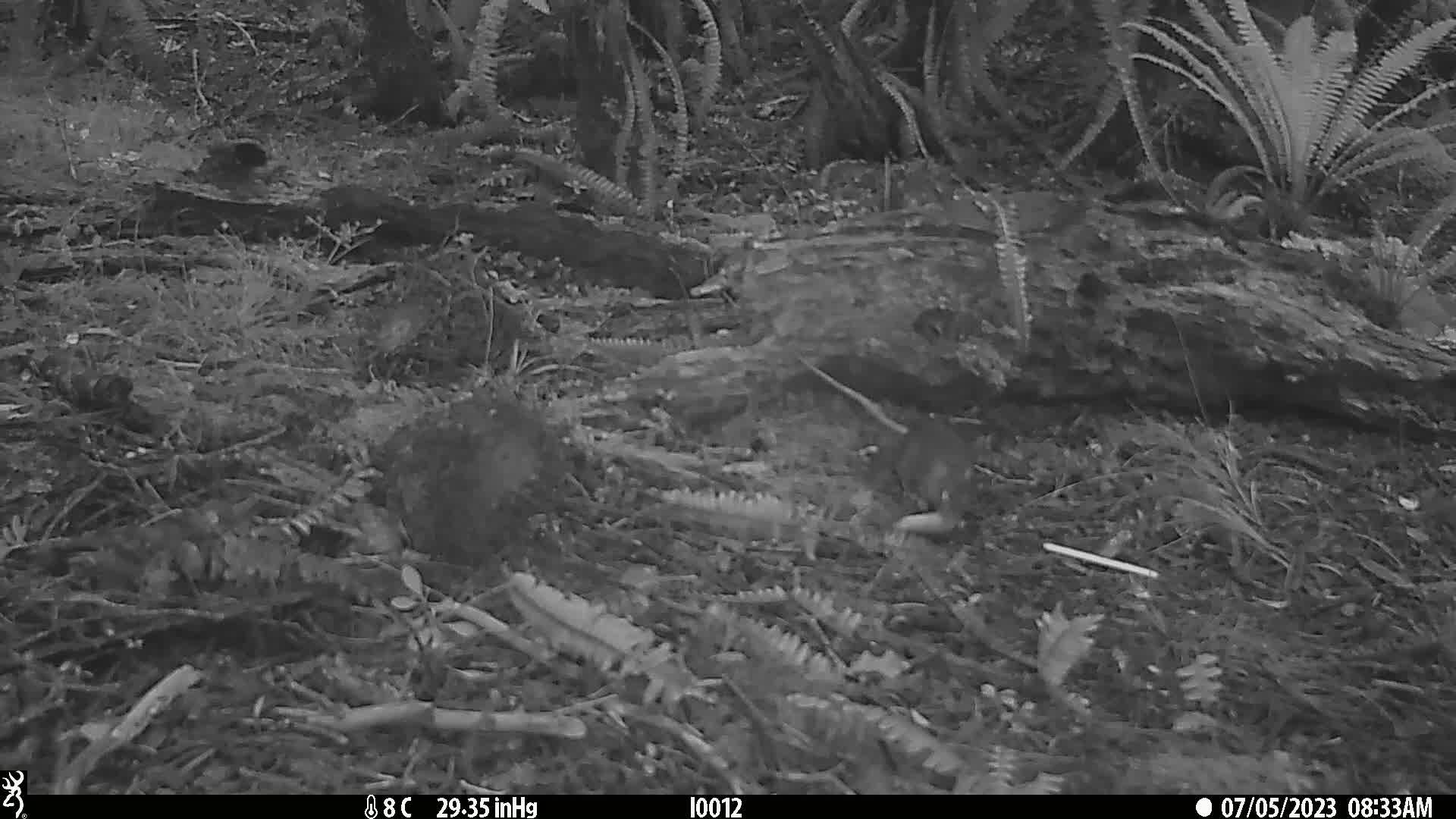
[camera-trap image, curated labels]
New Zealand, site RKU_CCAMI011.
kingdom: Animalia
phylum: Chordata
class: Mammalia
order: Rodentia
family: Muridae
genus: Rattus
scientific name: Rattus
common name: rat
Rat (Rattus).